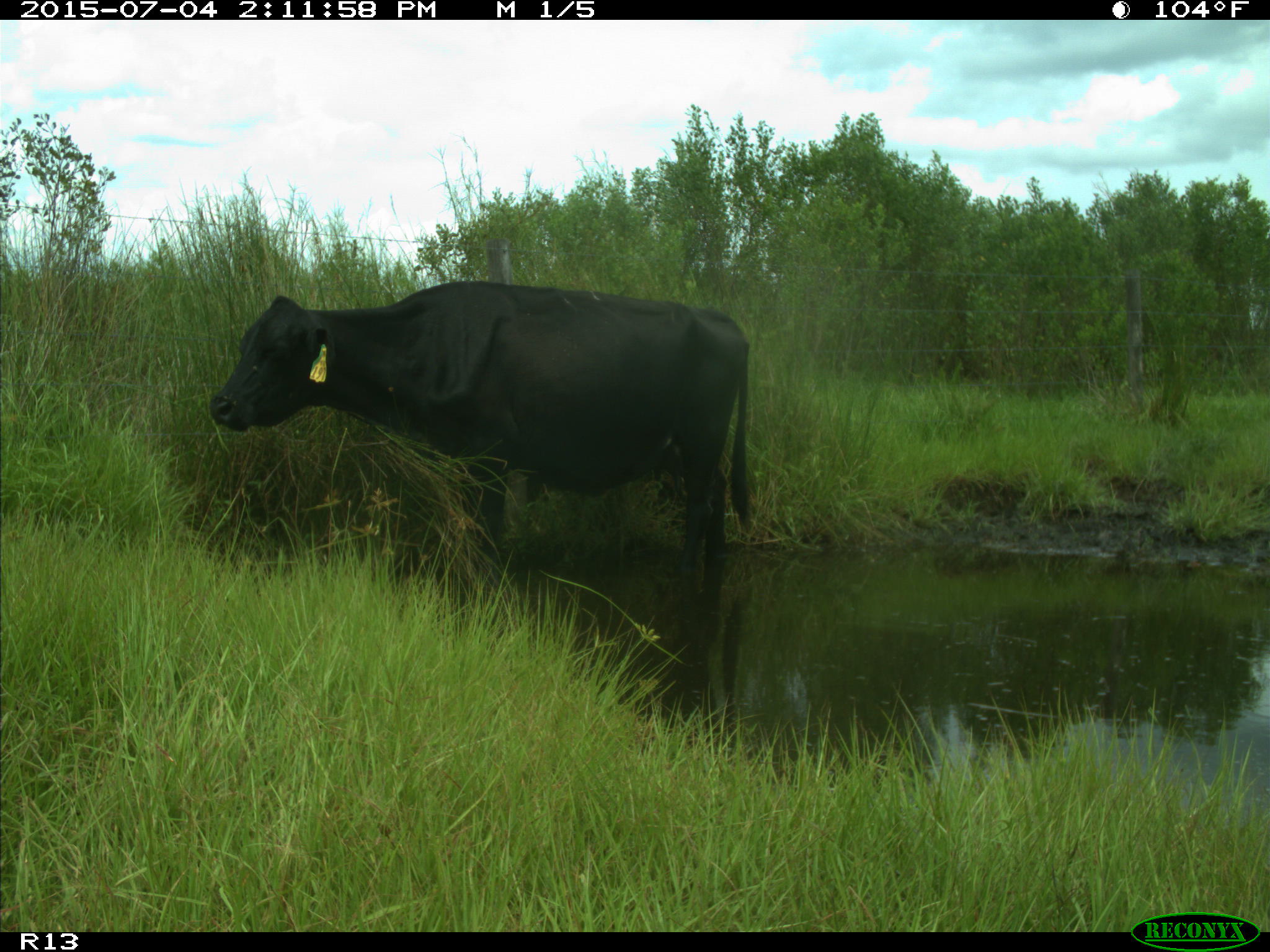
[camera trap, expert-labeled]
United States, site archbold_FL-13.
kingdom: Animalia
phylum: Chordata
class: Mammalia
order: Artiodactyla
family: Bovidae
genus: Bos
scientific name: Bos taurus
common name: domestic cow